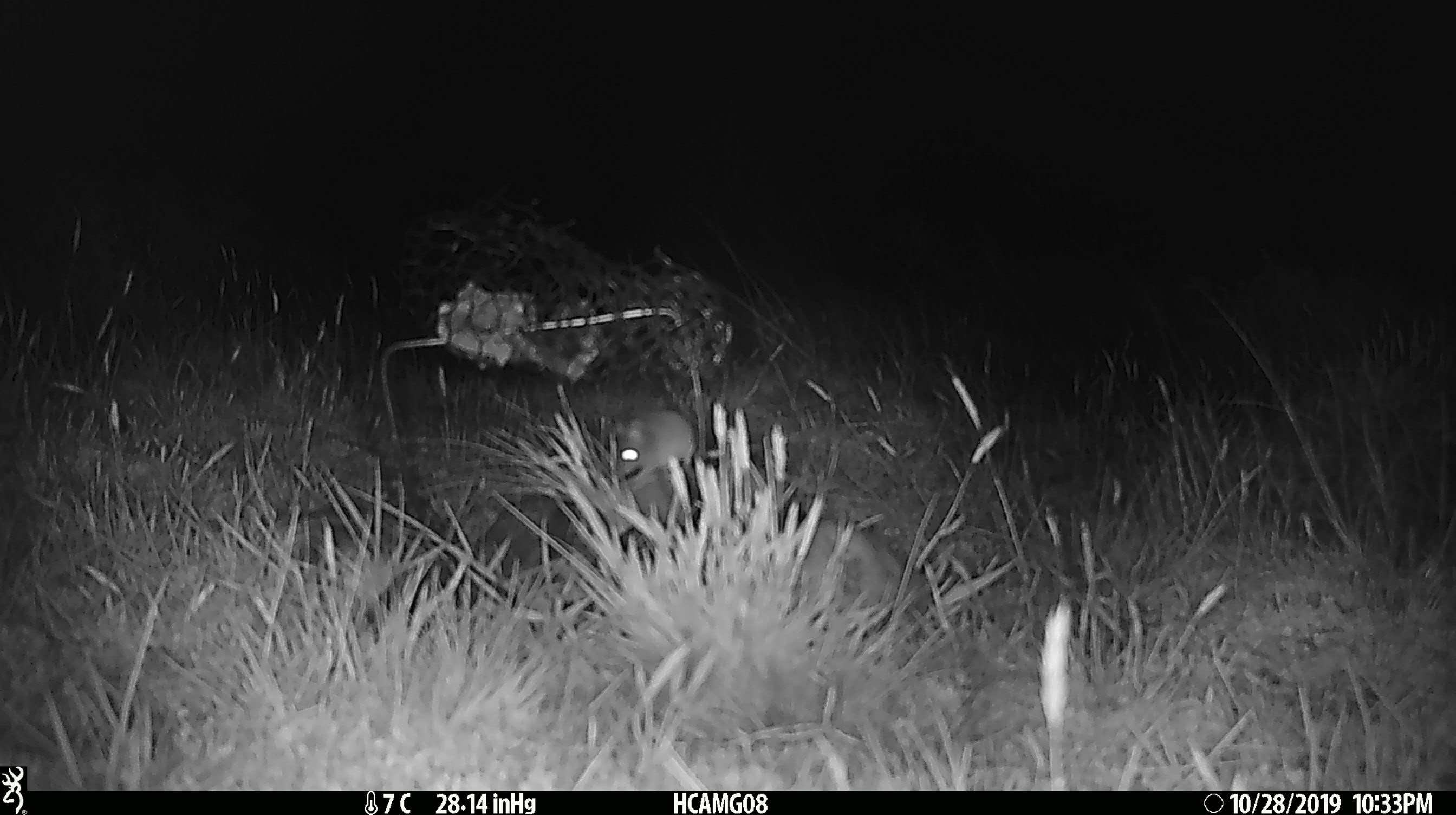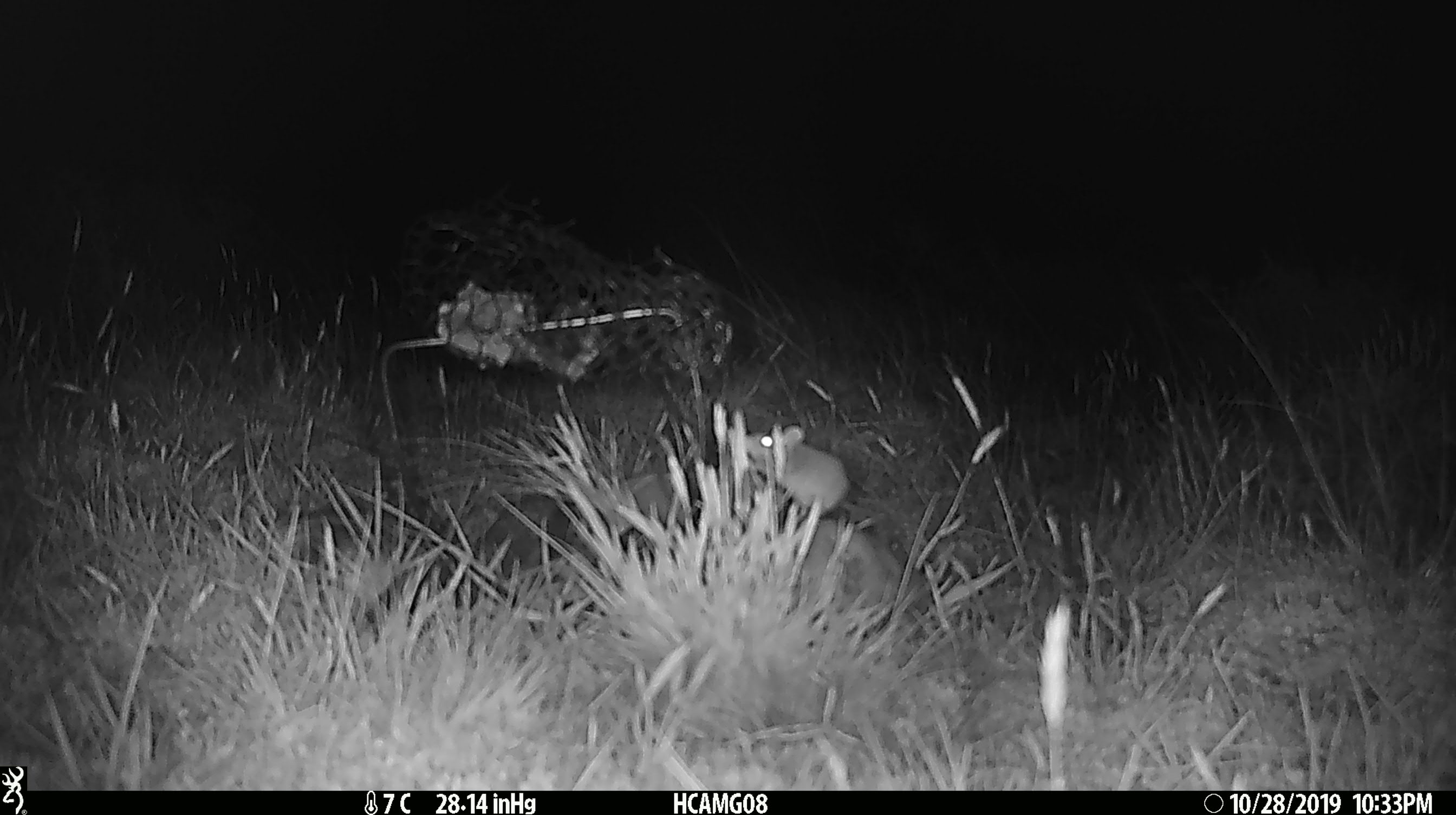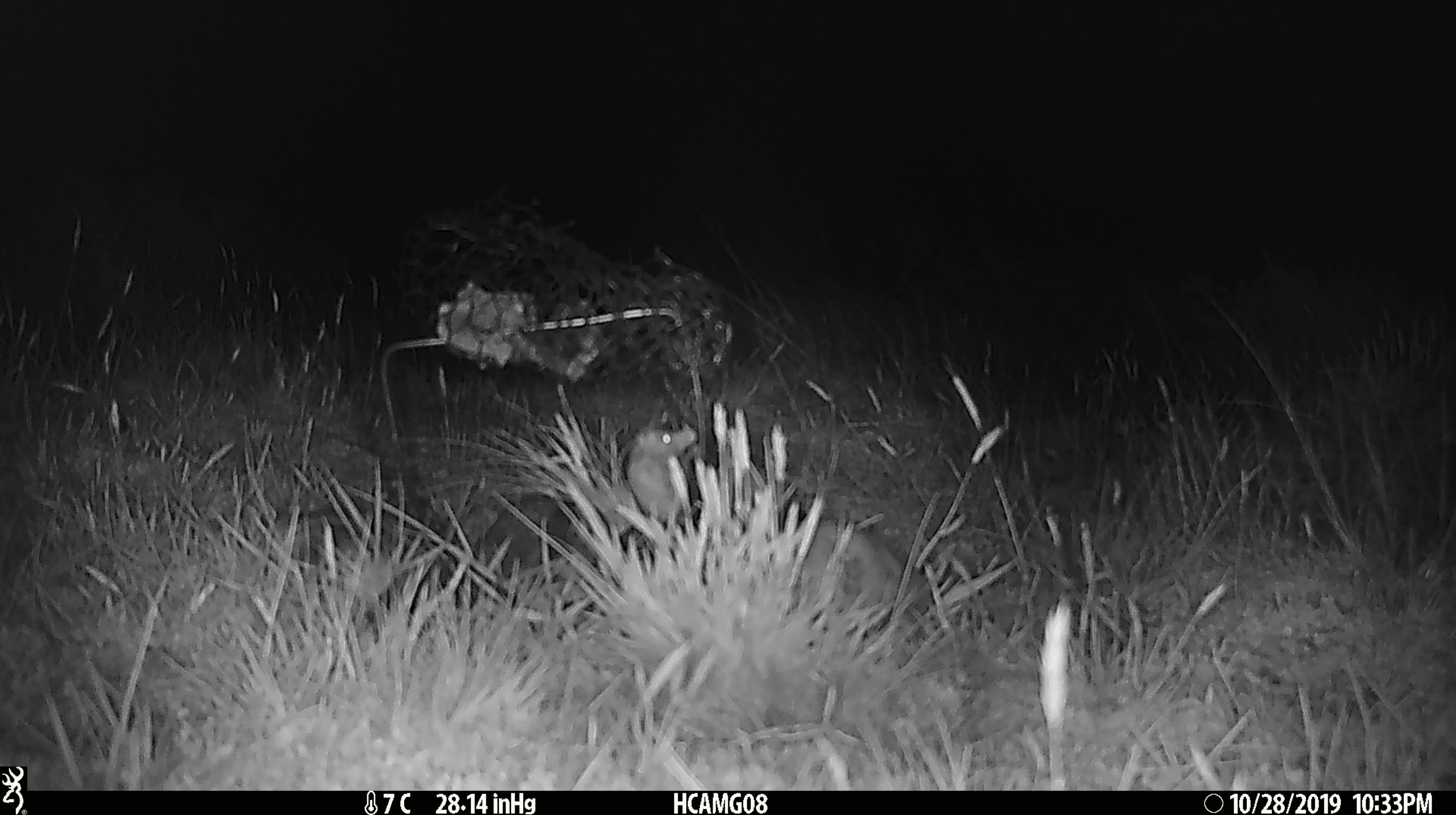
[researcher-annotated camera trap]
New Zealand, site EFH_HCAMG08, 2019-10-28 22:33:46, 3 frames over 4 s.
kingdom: Animalia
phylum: Chordata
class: Mammalia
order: Rodentia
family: Muridae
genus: Mus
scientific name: Mus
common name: mouse